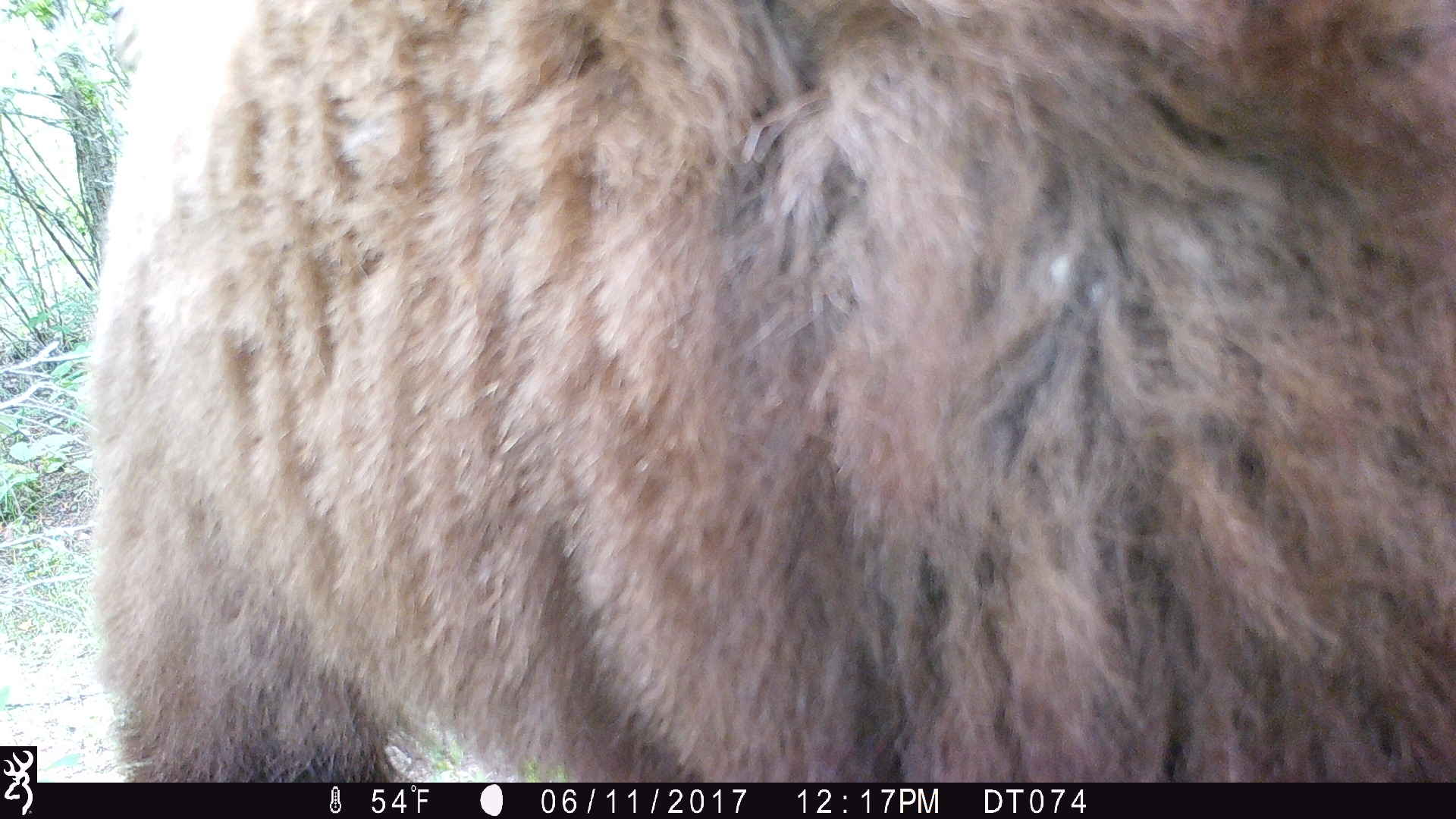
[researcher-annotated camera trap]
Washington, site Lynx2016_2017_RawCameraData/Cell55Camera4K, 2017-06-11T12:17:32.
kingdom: Animalia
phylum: Chordata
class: Mammalia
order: Carnivora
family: Ursidae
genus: Ursus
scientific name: Ursus americanus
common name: american black bear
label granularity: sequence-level